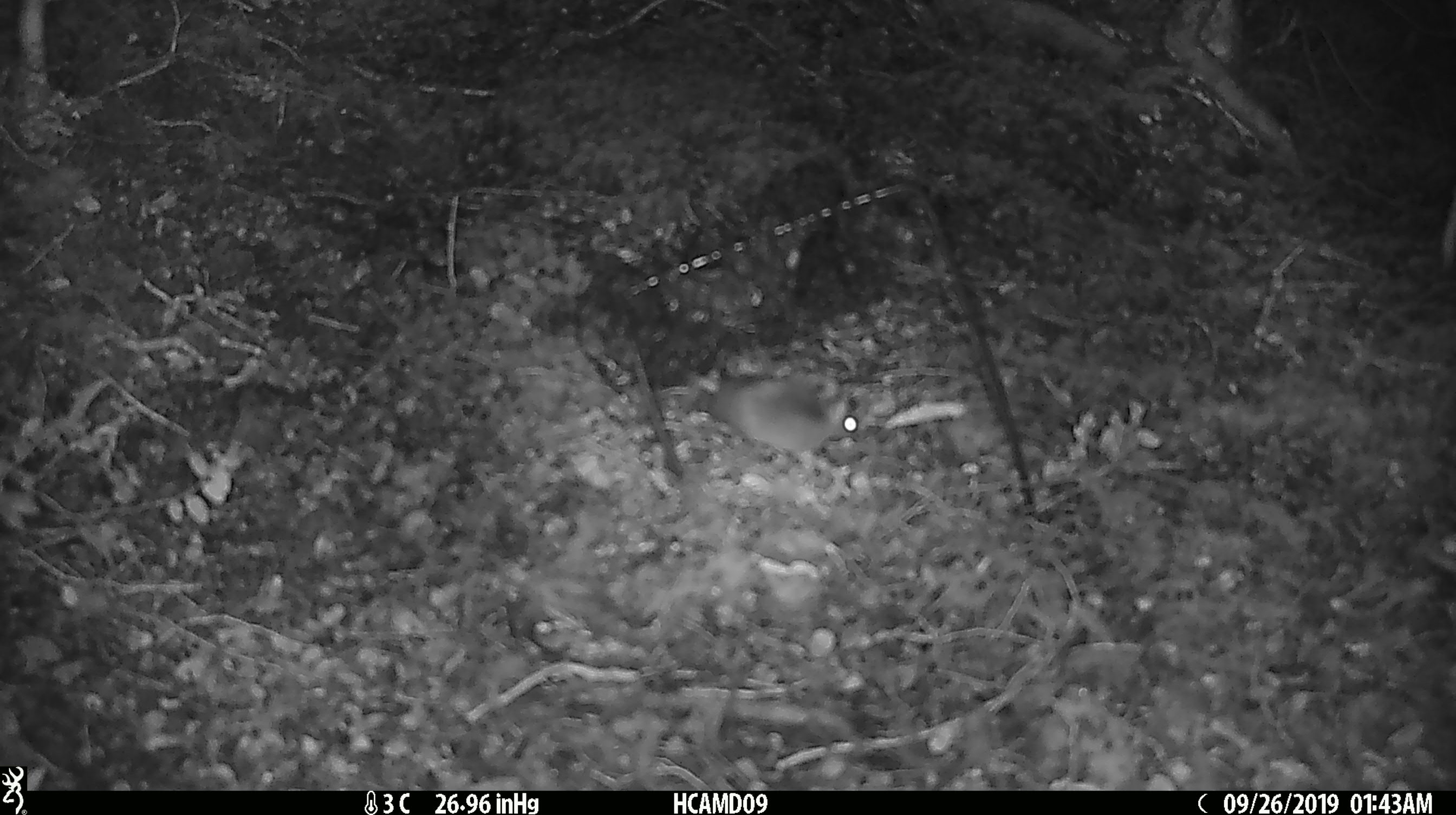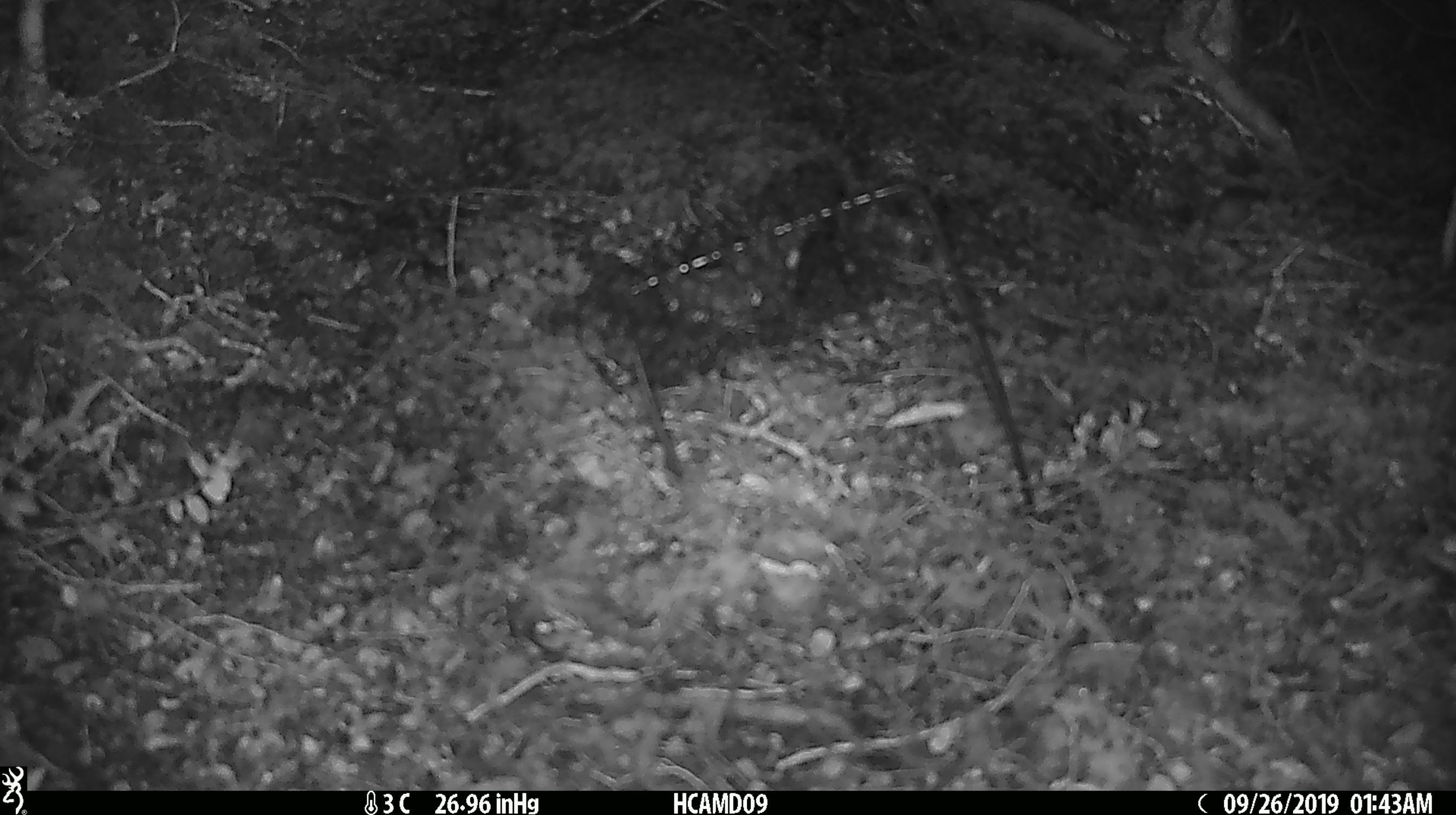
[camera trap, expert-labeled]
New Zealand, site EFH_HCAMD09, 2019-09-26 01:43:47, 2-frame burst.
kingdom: Animalia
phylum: Chordata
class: Mammalia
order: Rodentia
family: Muridae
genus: Mus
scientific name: Mus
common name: mouse